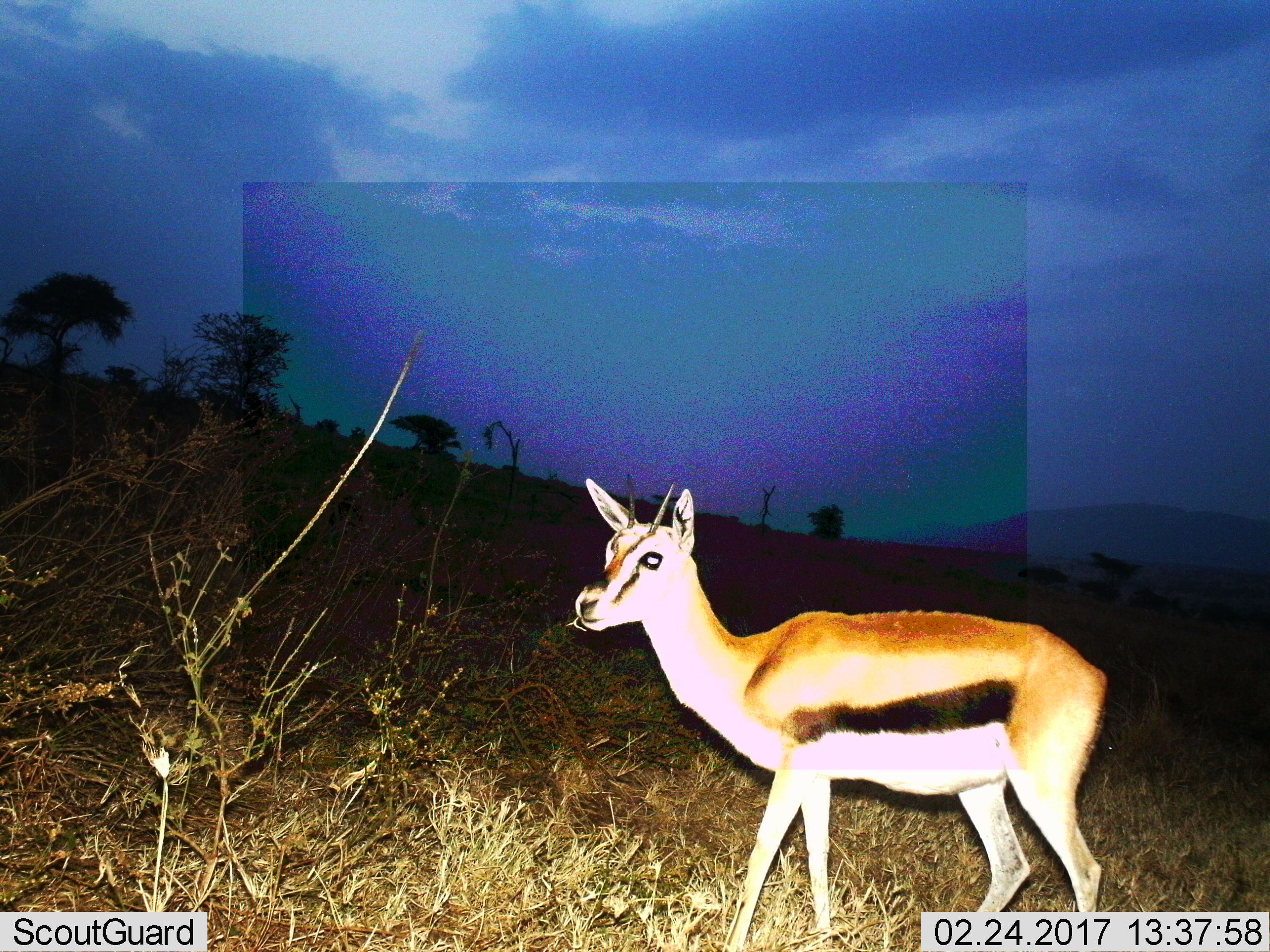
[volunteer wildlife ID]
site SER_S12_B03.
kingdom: Animalia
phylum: Chordata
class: Mammalia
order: Artiodactyla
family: Bovidae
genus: Eudorcas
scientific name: Eudorcas thomsonii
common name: thomson's gazelle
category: gazellethomsons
Gazellethomsons (thomson's gazelle) (Eudorcas thomsonii), count 1. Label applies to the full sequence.